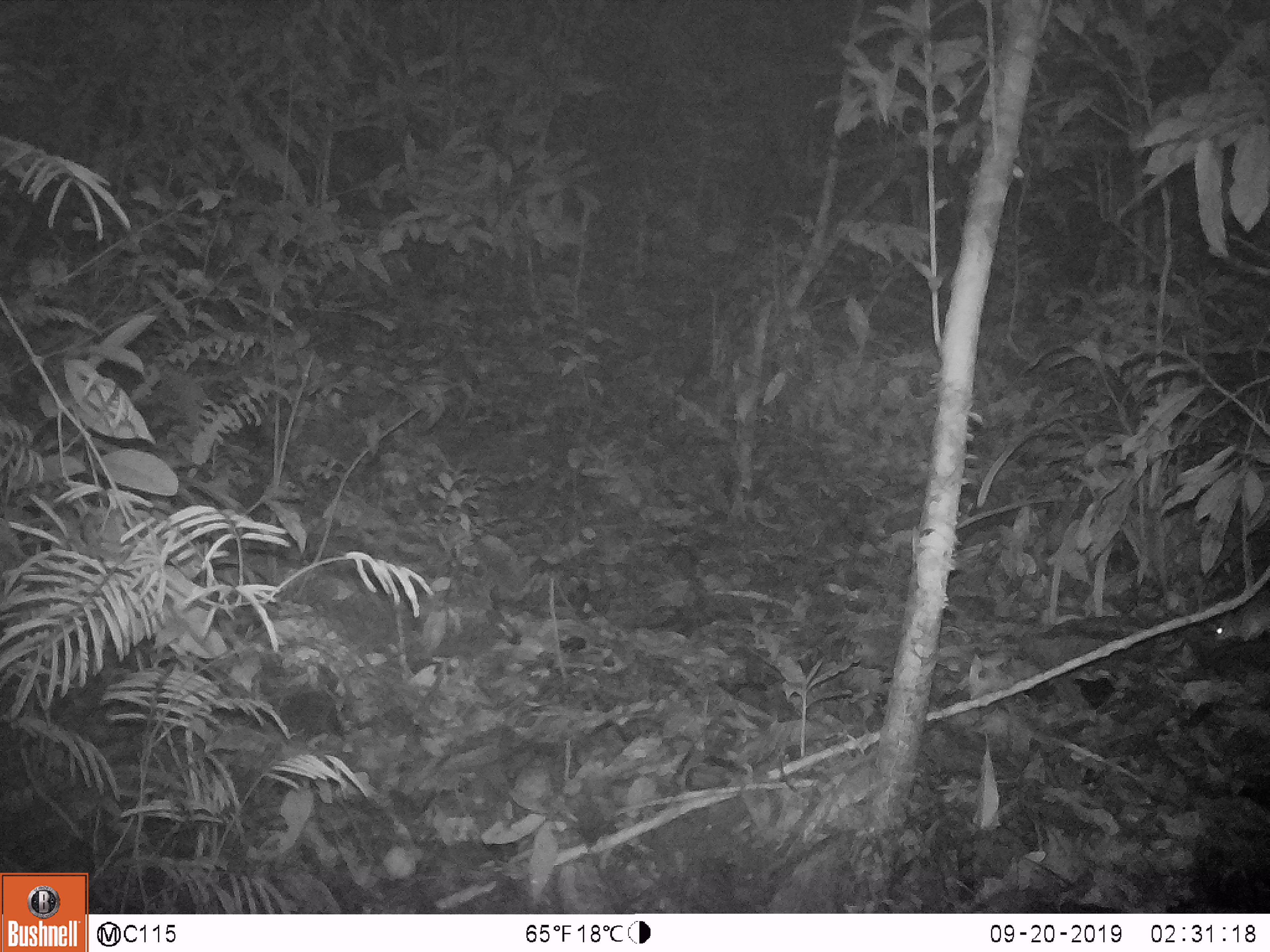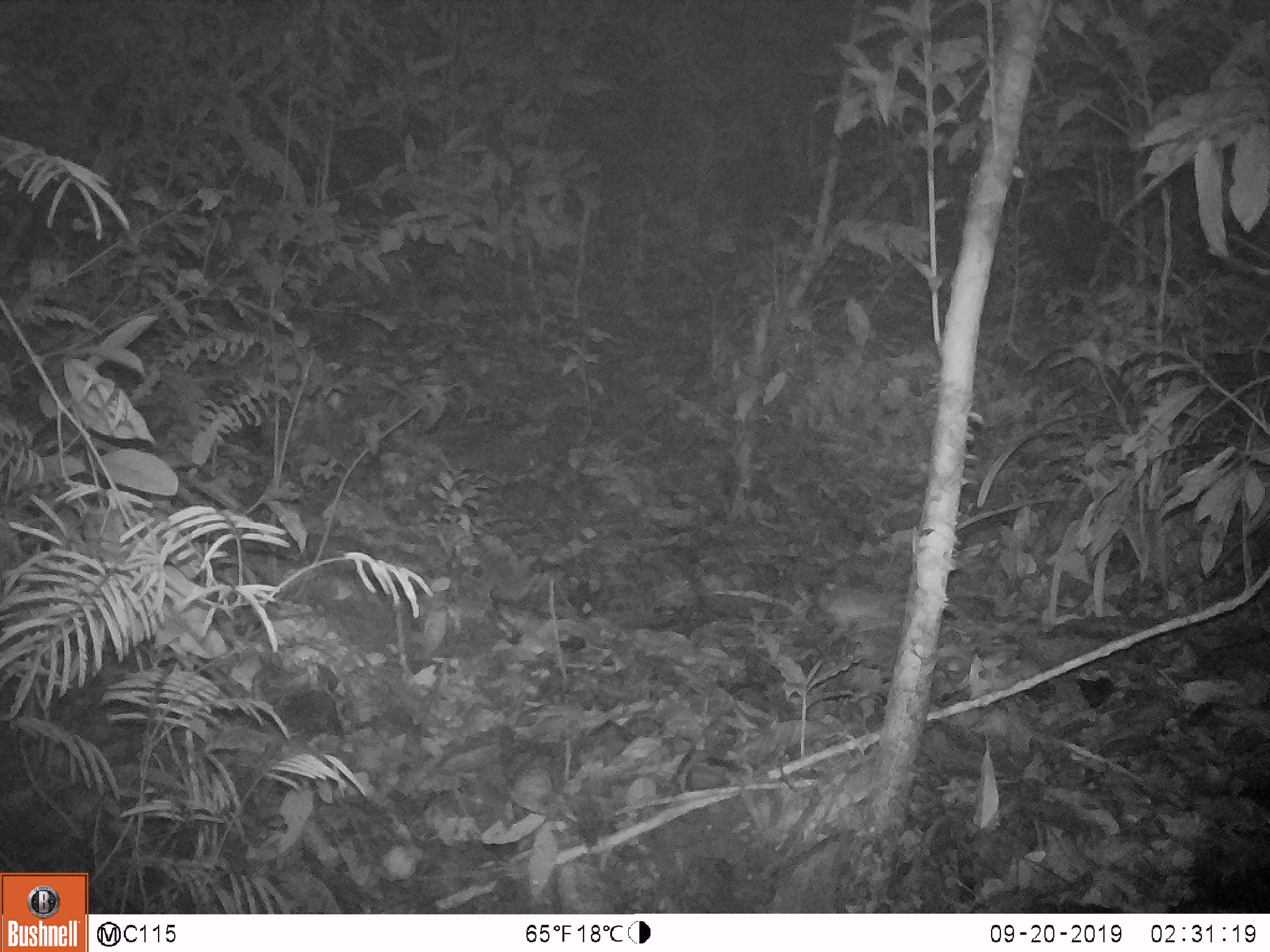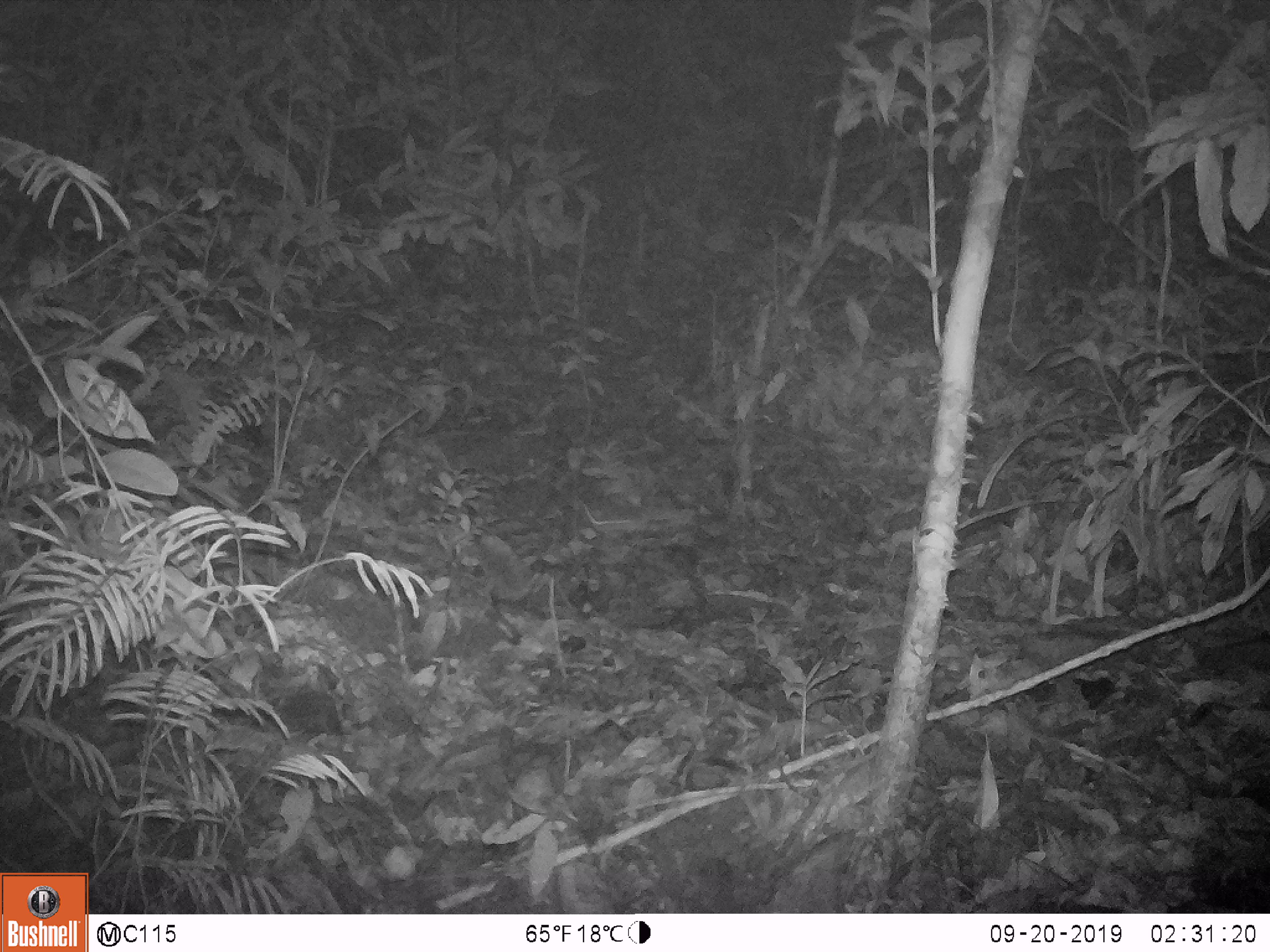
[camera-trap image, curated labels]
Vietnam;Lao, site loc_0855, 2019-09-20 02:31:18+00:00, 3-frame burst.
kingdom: Animalia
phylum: Chordata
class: Mammalia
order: Rodentia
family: Muridae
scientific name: Muridae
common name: old-world mice and rats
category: unidentified murid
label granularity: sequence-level